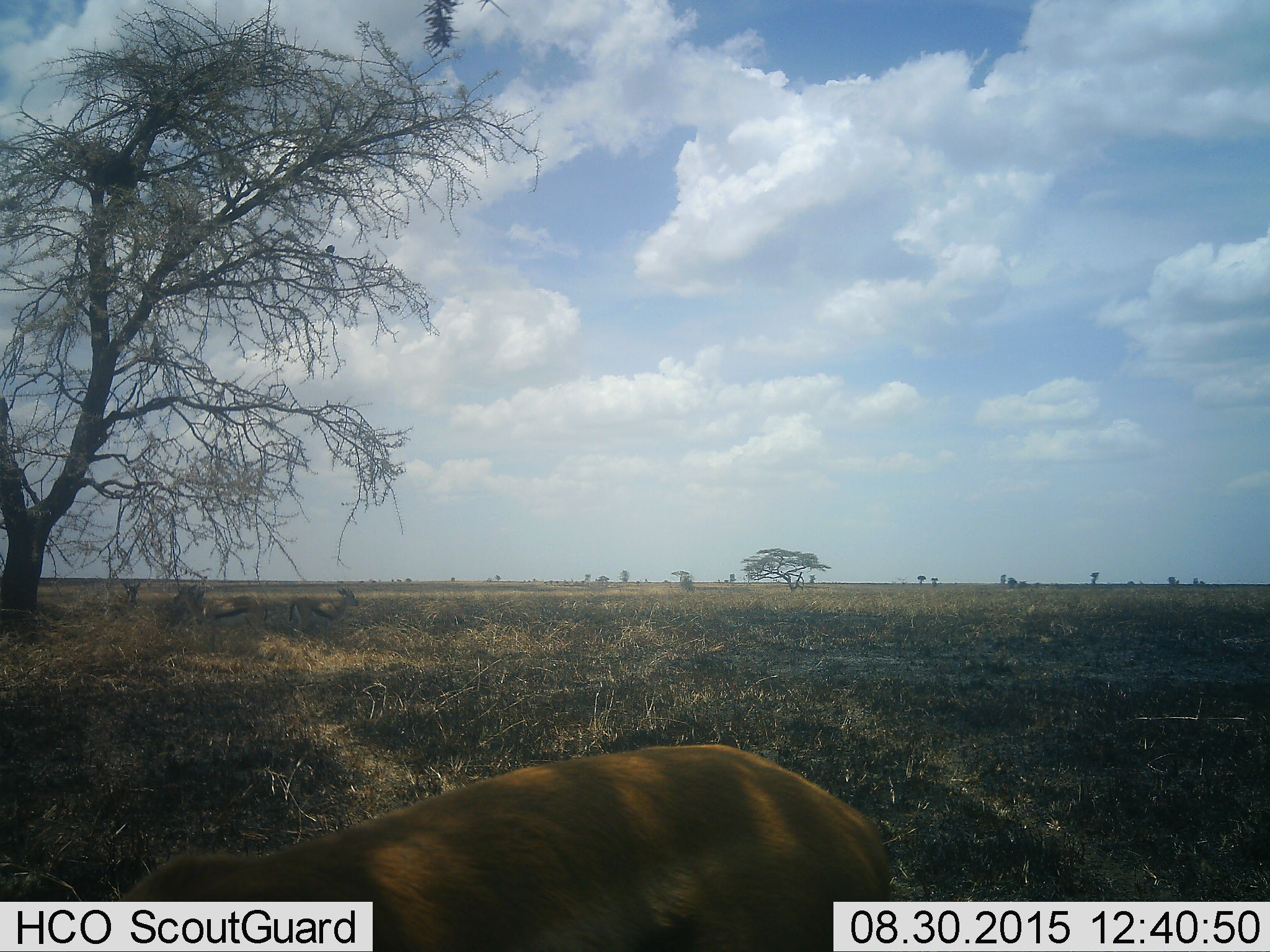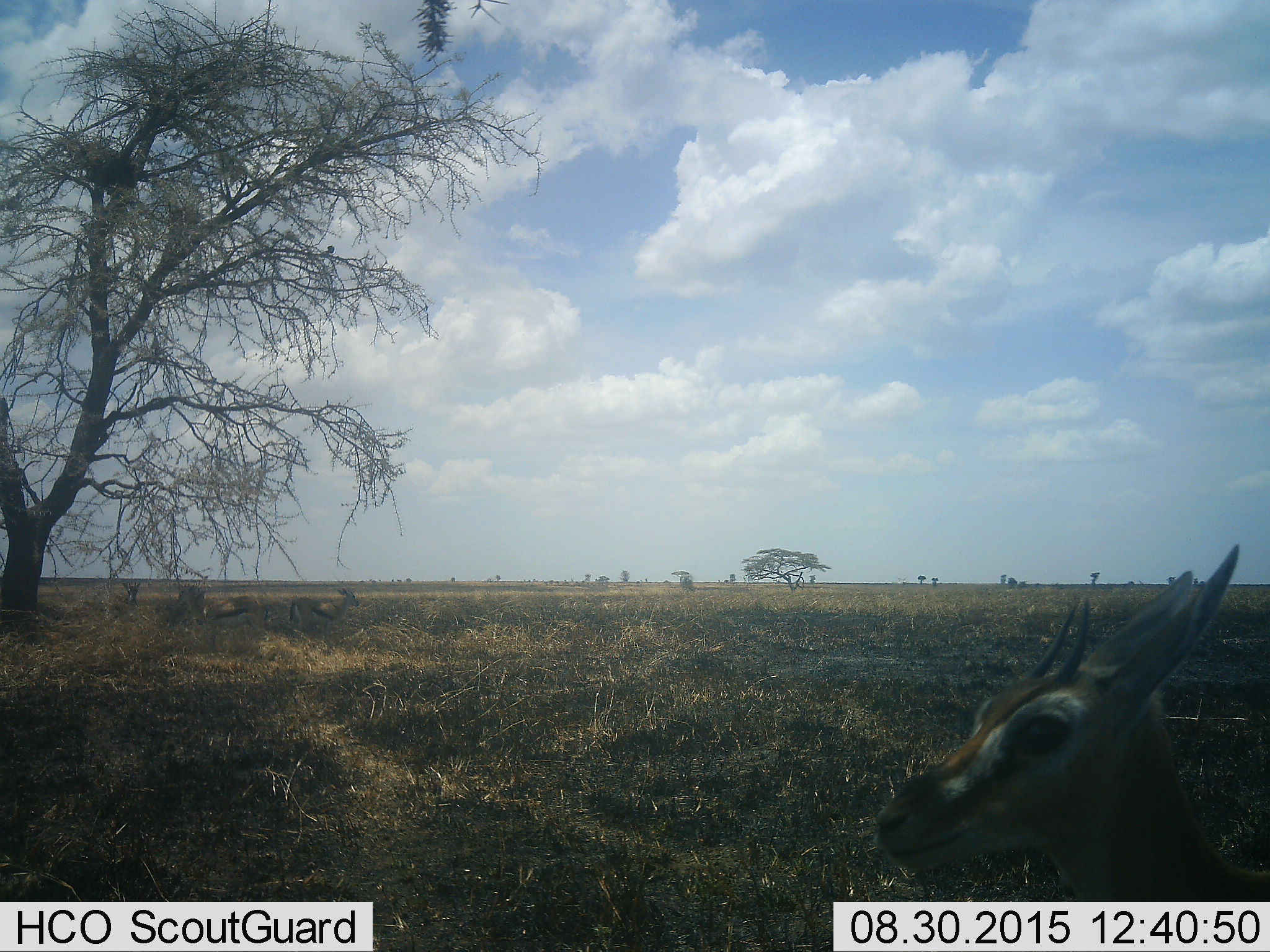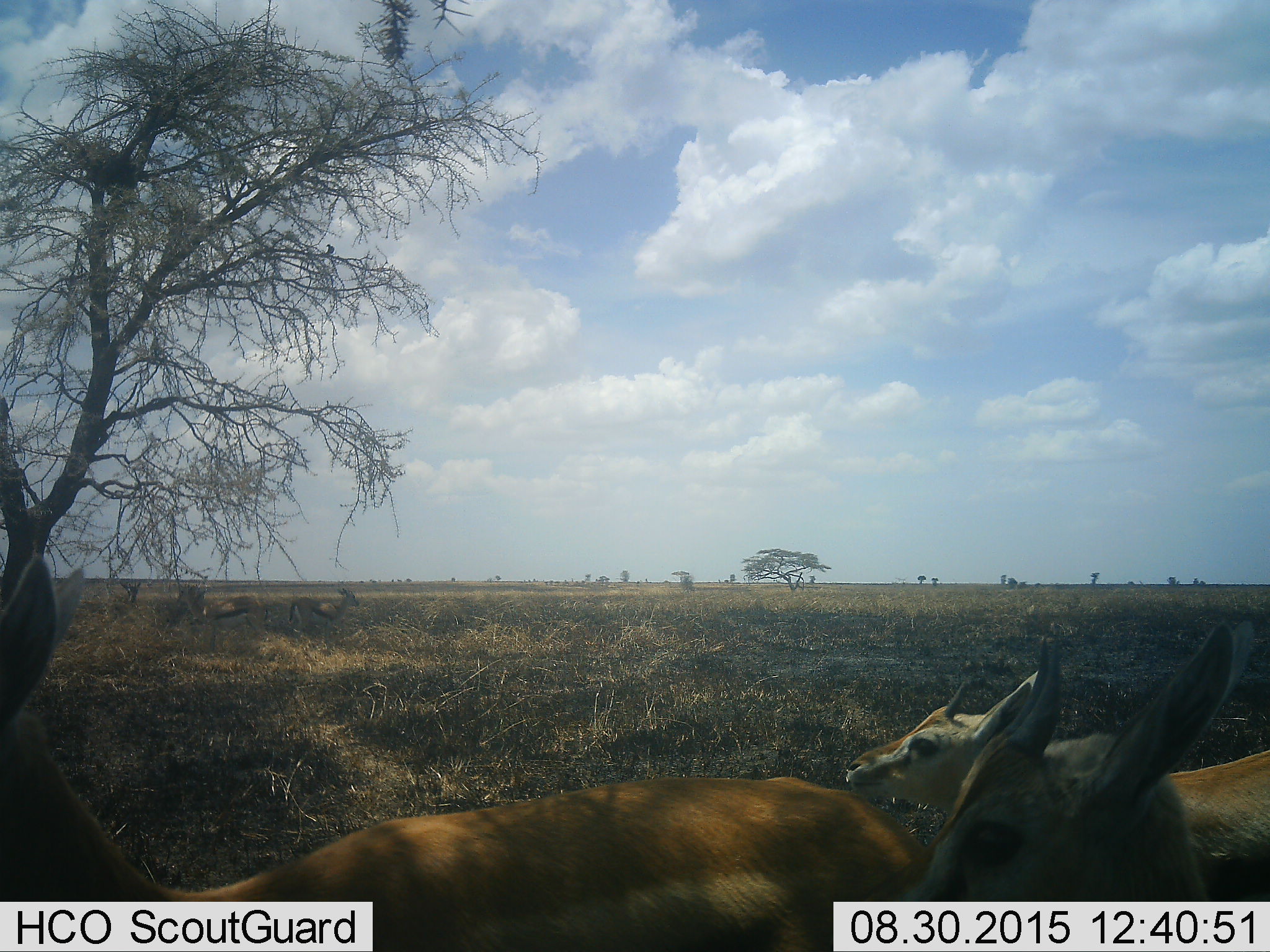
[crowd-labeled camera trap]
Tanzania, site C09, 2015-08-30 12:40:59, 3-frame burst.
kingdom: Animalia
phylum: Chordata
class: Mammalia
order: Artiodactyla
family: Bovidae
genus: Eudorcas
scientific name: Eudorcas thomsonii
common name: thomson's gazelle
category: gazellethomsons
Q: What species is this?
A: Gazellethomsons (thomson's gazelle) (Eudorcas thomsonii).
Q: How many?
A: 5.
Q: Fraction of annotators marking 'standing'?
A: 77%.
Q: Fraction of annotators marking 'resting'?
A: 8%.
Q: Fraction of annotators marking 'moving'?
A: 62%.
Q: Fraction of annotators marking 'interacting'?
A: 0%.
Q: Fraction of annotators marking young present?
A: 15%.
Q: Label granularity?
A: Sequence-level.